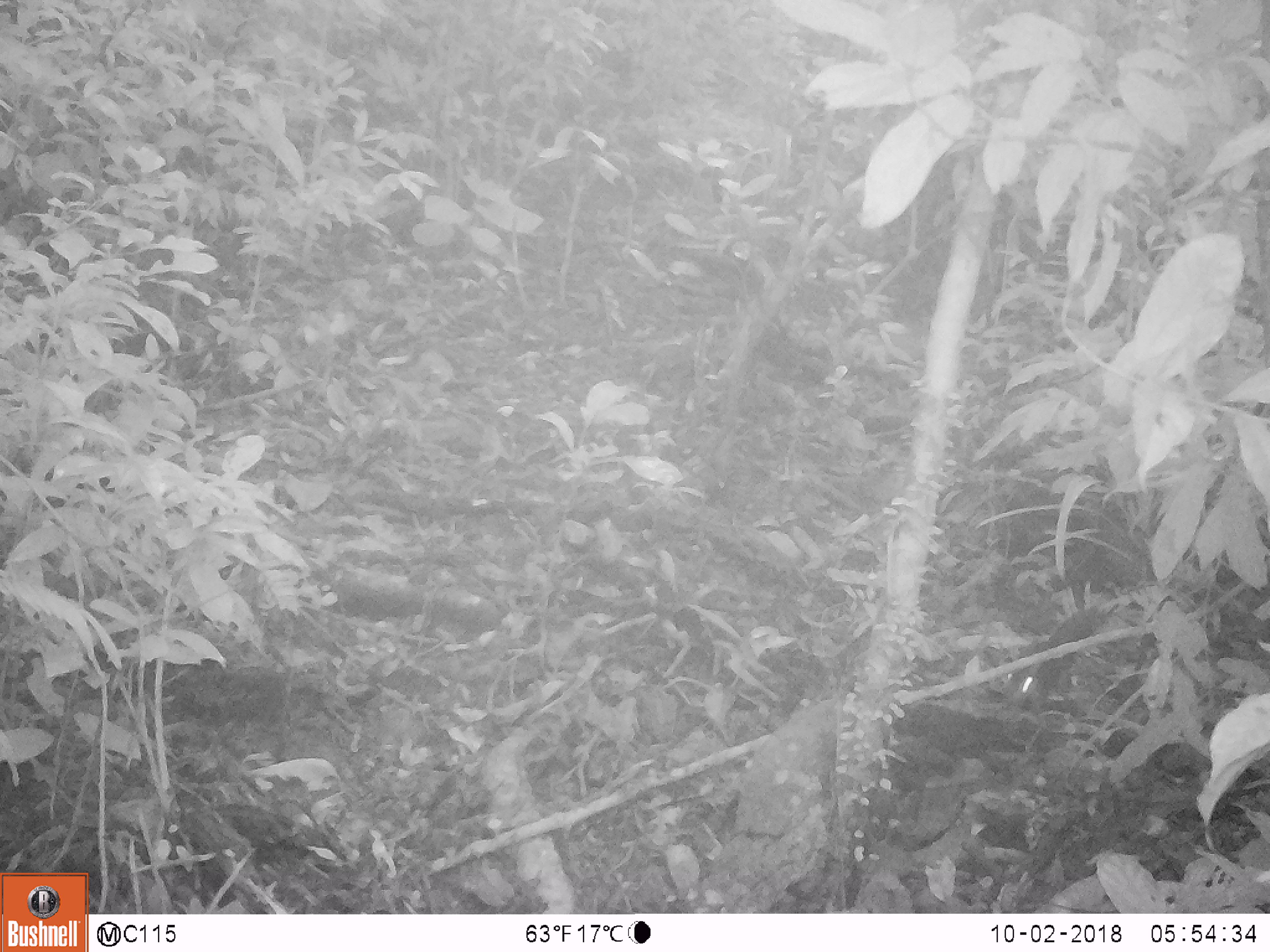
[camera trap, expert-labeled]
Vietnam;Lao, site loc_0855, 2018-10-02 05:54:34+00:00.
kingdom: Animalia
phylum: Chordata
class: Mammalia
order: Rodentia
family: Sciuridae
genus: Dremomys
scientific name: Dremomys rufigenis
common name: red-cheeked squirrel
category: red cheeked squirrel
Red cheeked squirrel (red-cheeked squirrel) (Dremomys rufigenis). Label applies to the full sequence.